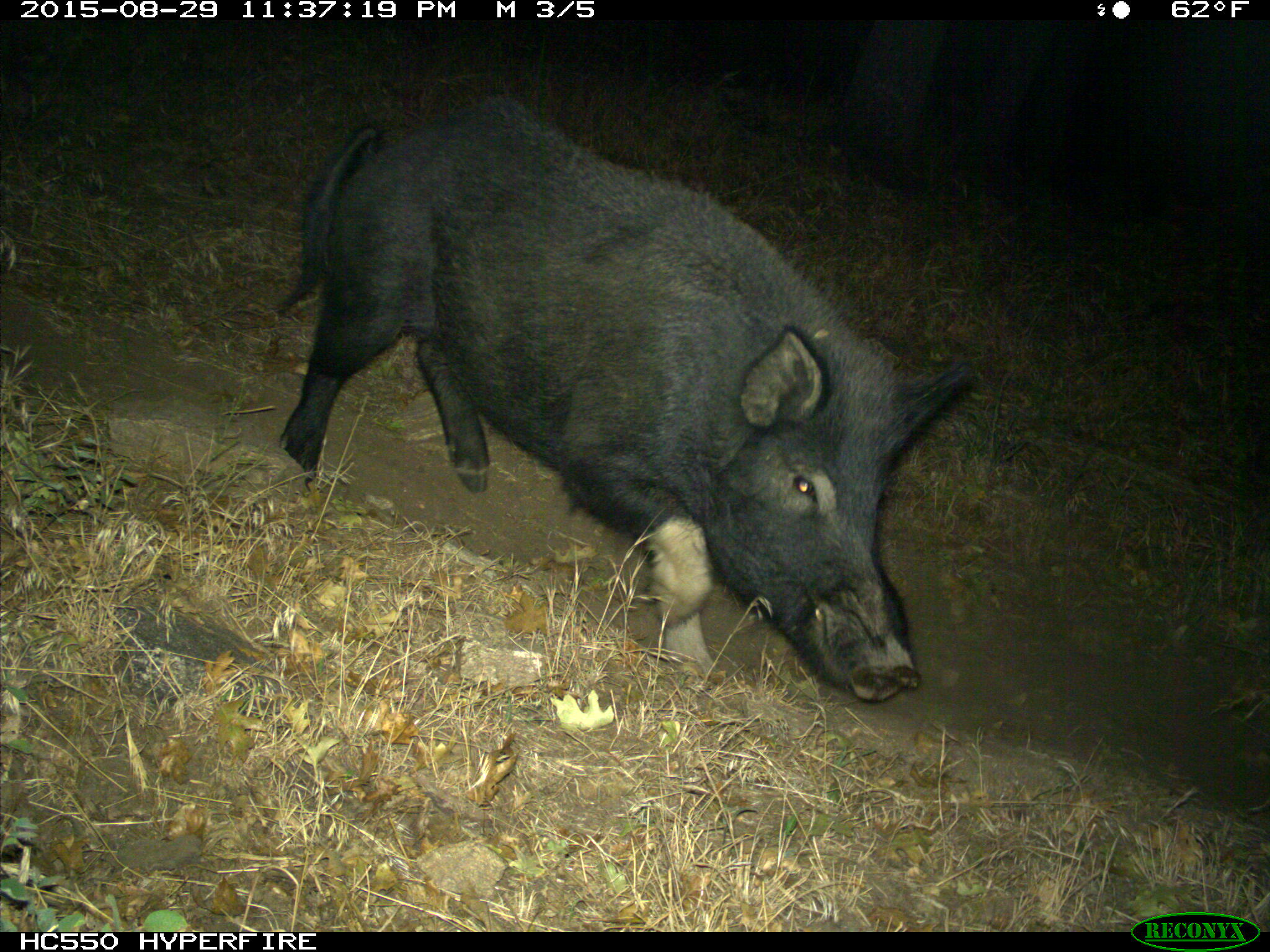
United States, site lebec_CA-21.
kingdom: Animalia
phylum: Chordata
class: Mammalia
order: Artiodactyla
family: Suidae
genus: Sus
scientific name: Sus scrofa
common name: wild boar